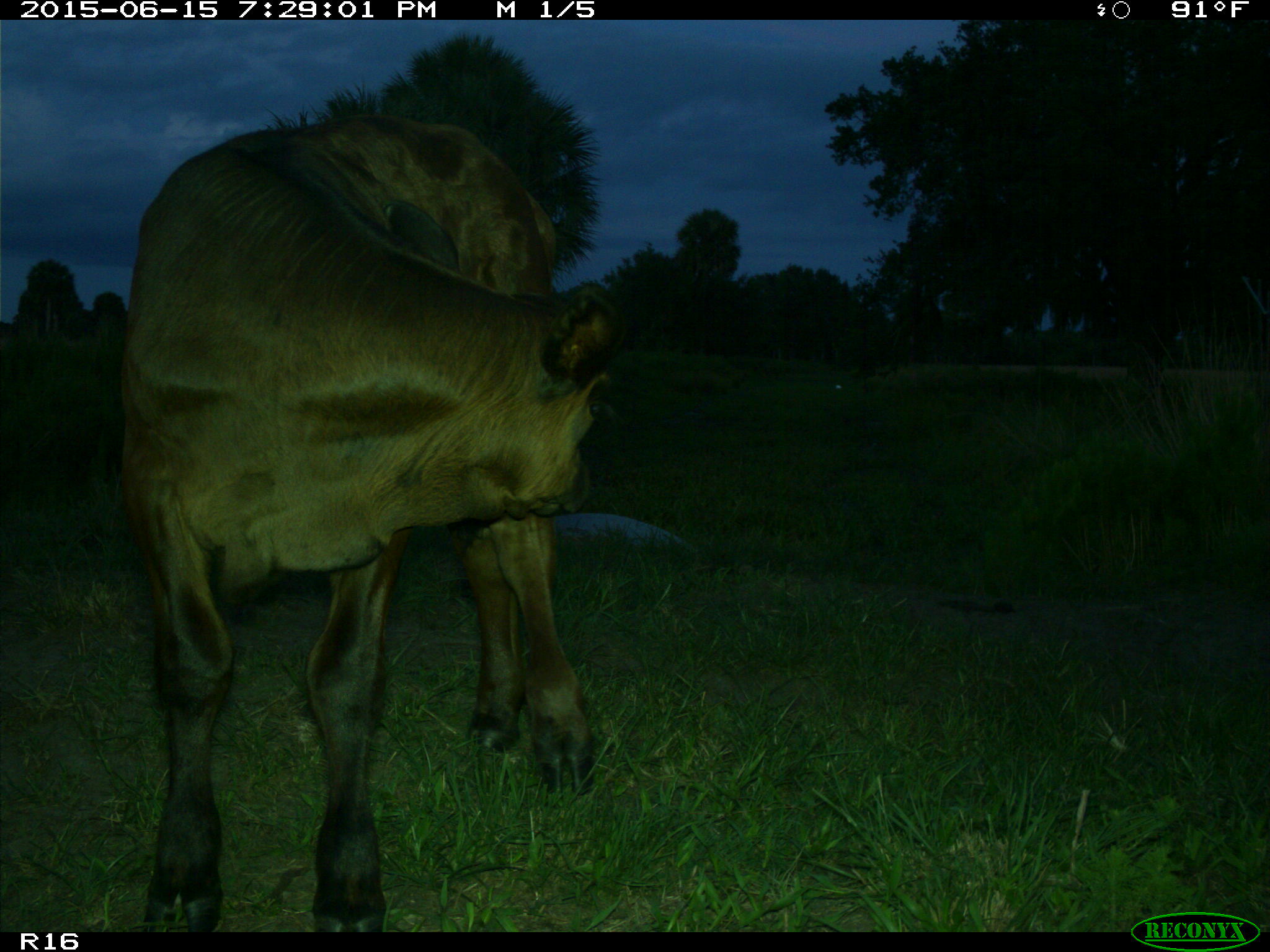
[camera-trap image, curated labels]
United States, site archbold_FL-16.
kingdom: Animalia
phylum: Chordata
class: Mammalia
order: Artiodactyla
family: Bovidae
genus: Bos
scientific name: Bos taurus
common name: domestic cow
Bos taurus (domestic cow).